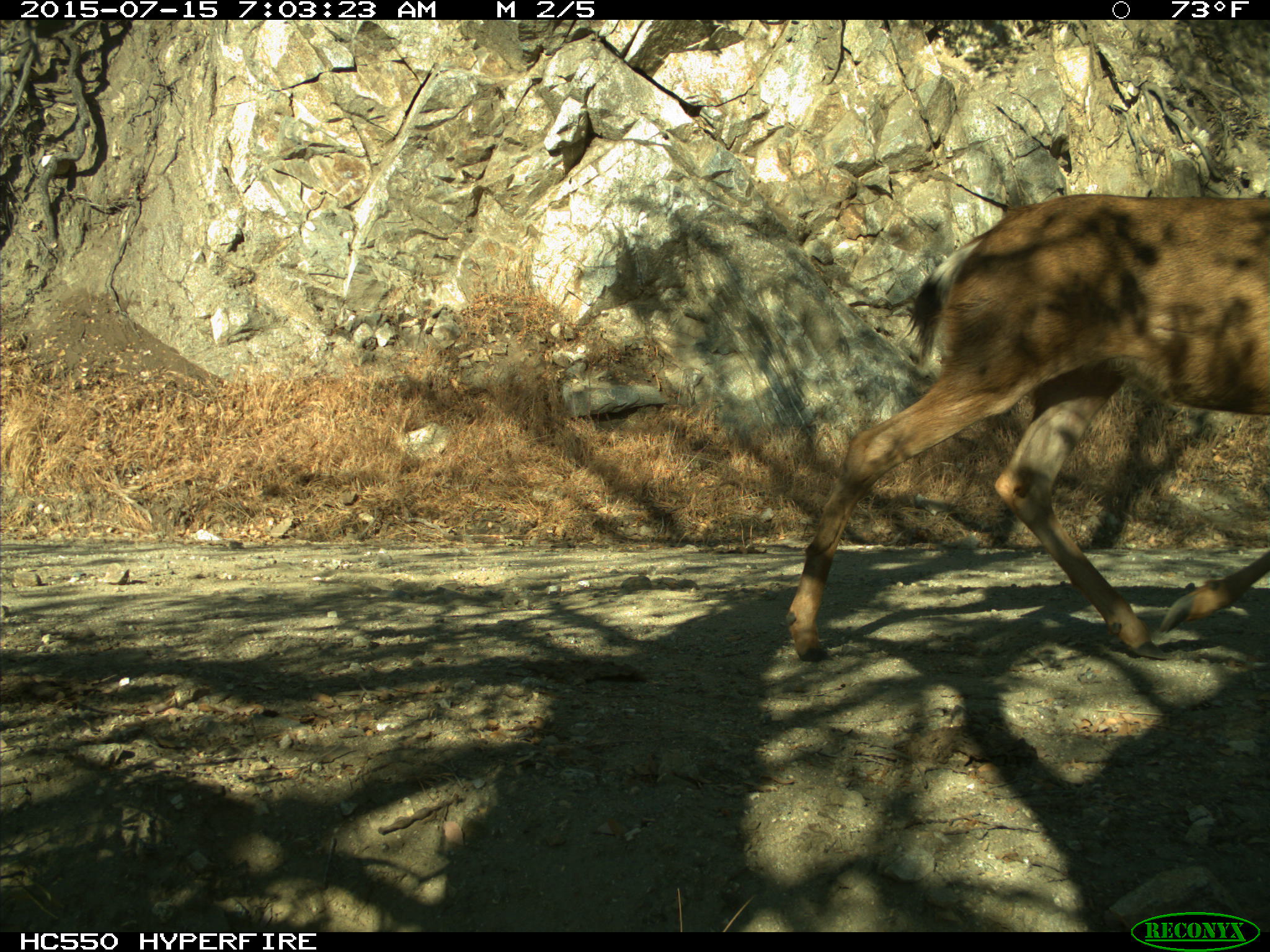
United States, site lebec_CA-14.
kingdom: Animalia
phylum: Chordata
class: Mammalia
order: Artiodactyla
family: Cervidae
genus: Odocoileus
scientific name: Odocoileus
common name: deer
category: unidentified deer